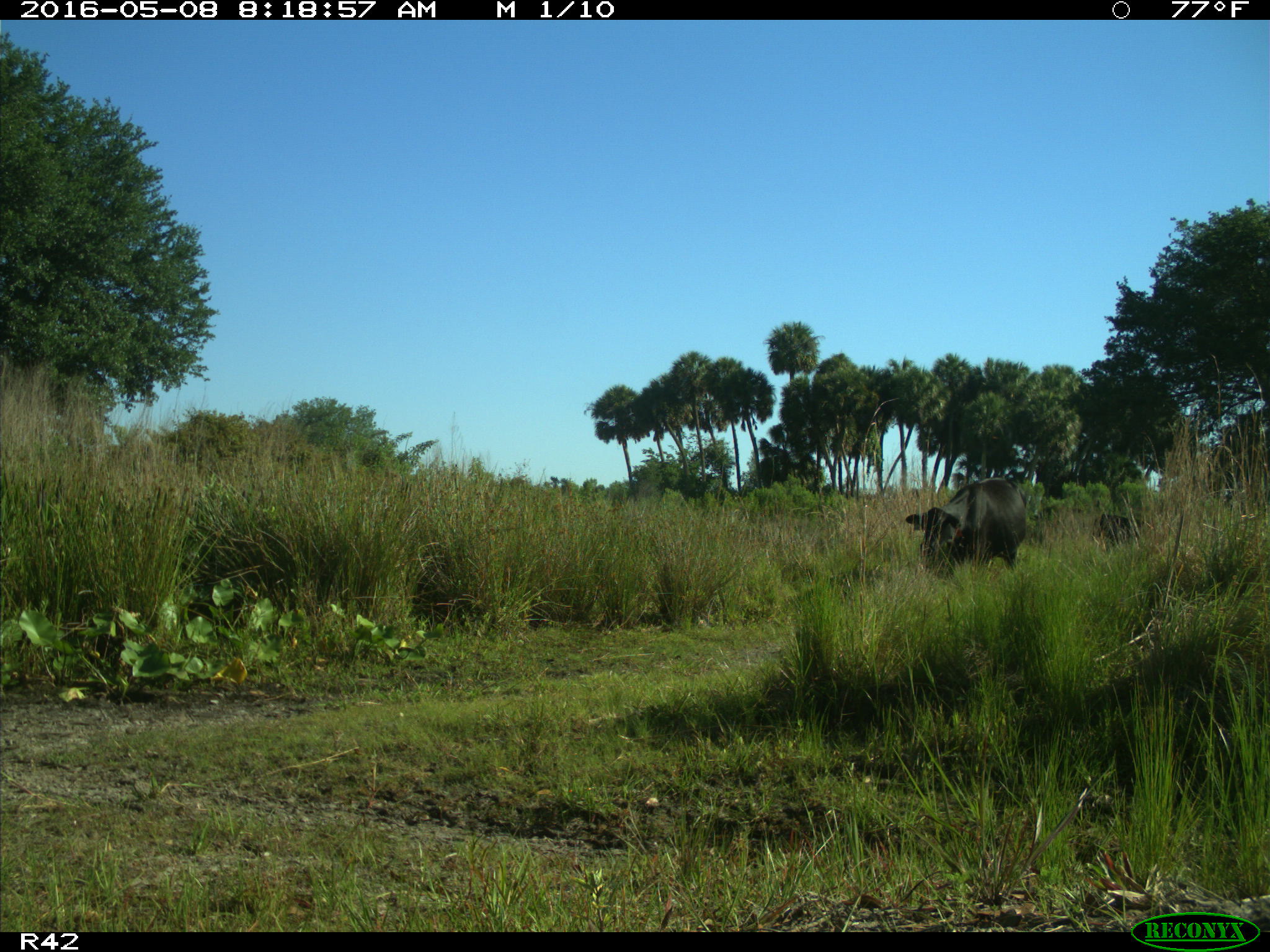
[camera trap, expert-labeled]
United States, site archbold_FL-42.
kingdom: Animalia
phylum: Chordata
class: Mammalia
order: Artiodactyla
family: Bovidae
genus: Bos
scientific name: Bos taurus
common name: domestic cow